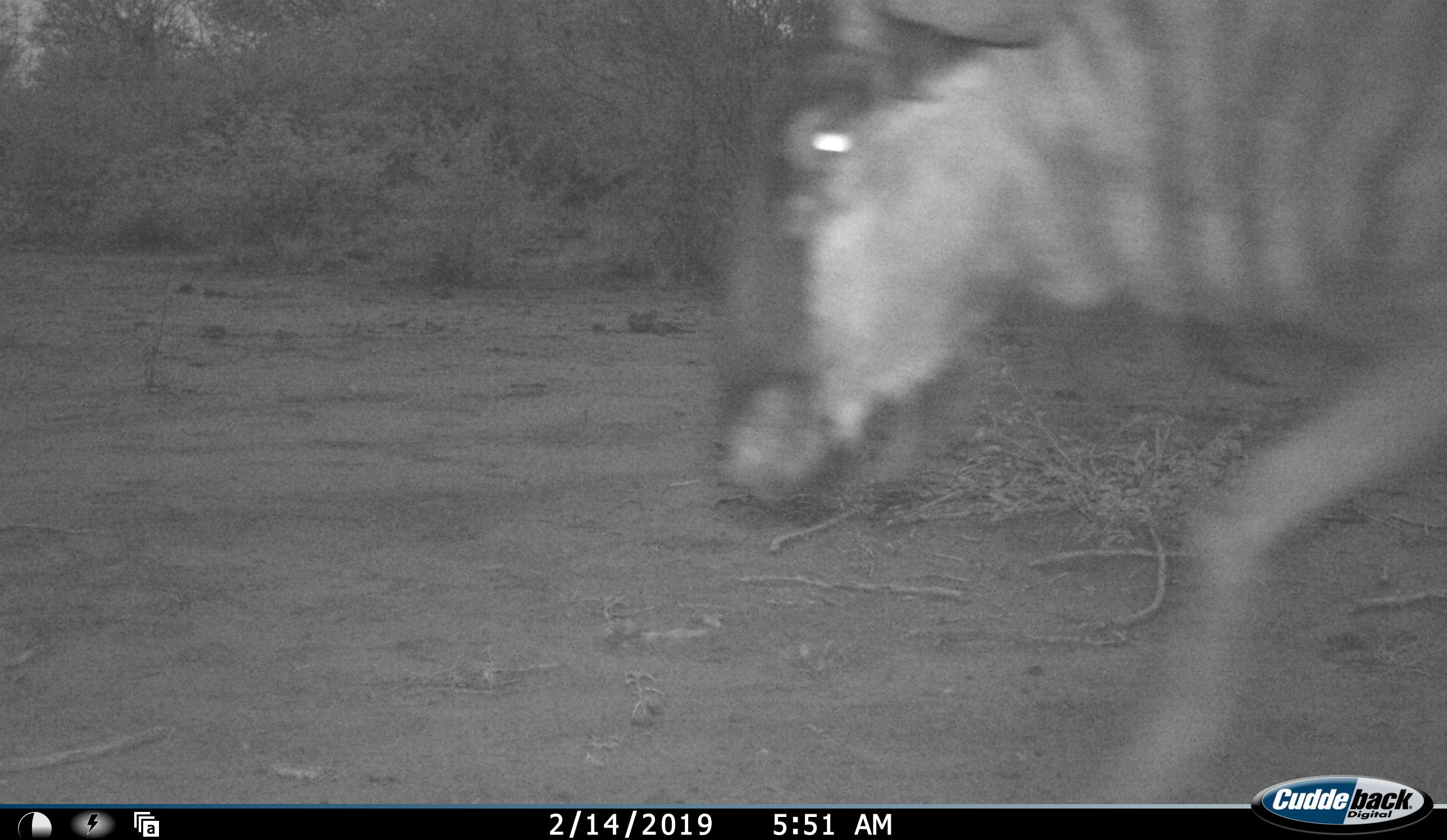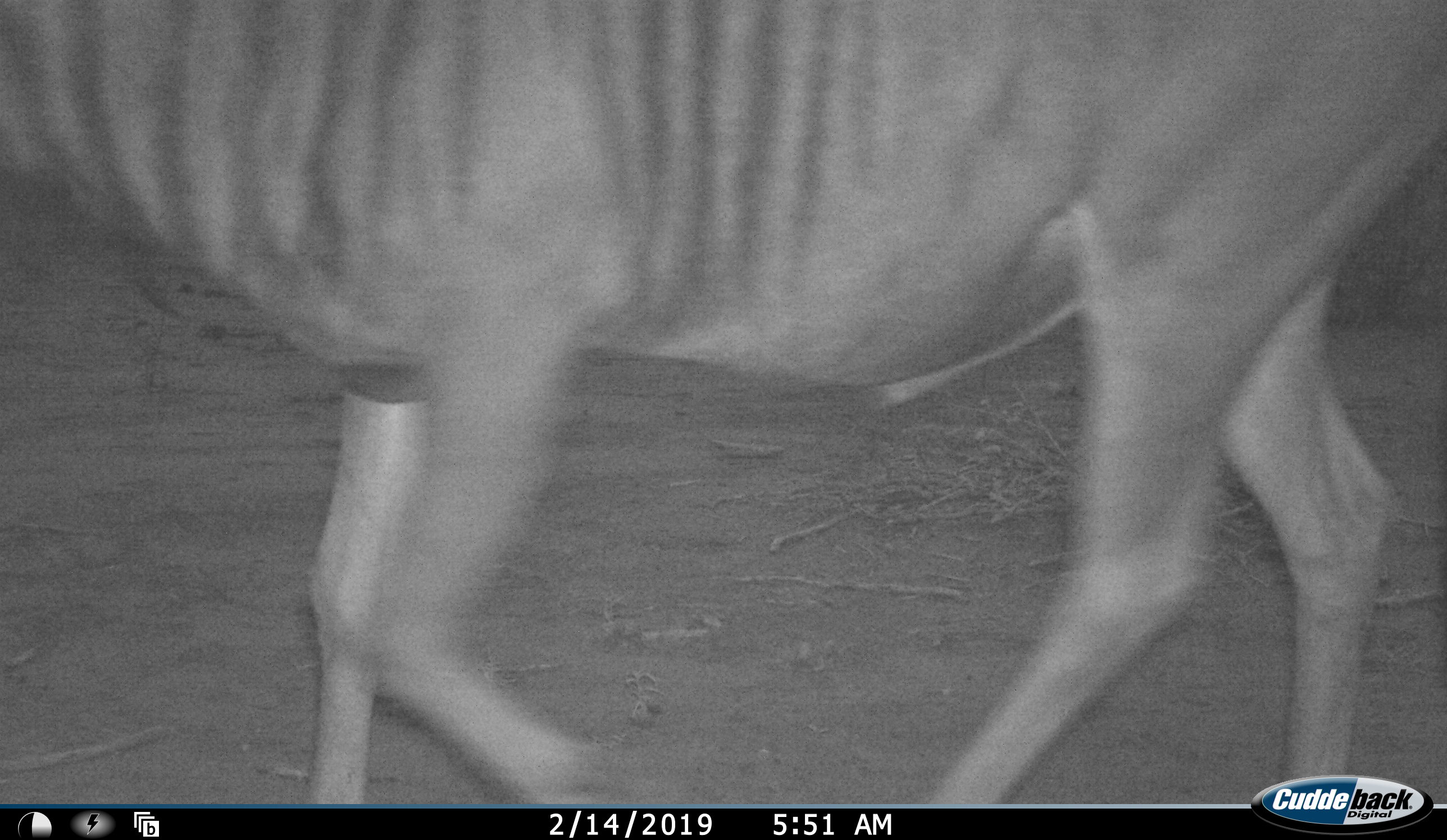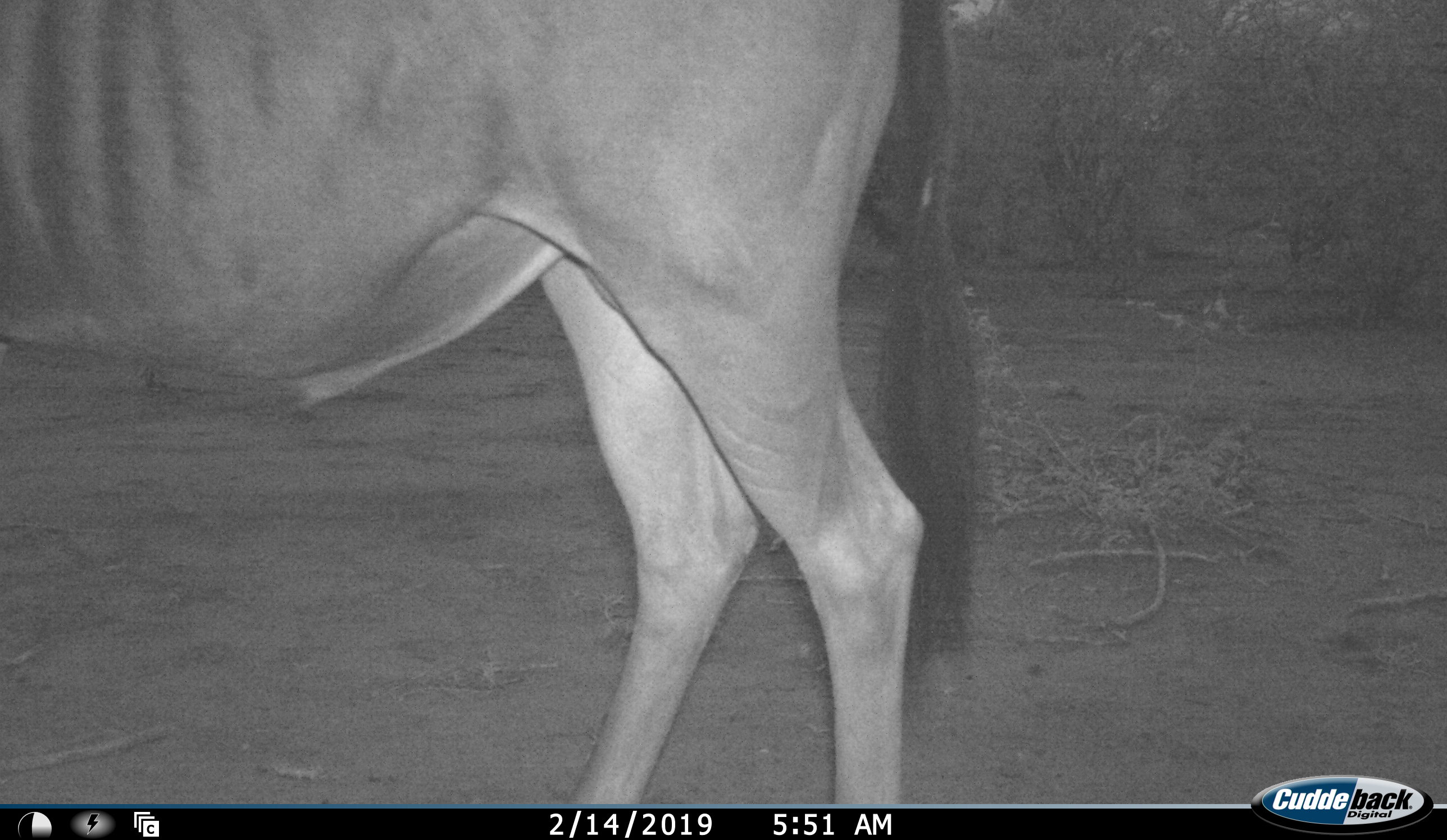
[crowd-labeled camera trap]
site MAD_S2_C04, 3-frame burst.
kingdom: Animalia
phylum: Chordata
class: Mammalia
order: Artiodactyla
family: Bovidae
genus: Connochaetes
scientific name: Connochaetes taurinus taurinus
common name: blue wildebeest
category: wildebeestblue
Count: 1.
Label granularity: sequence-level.